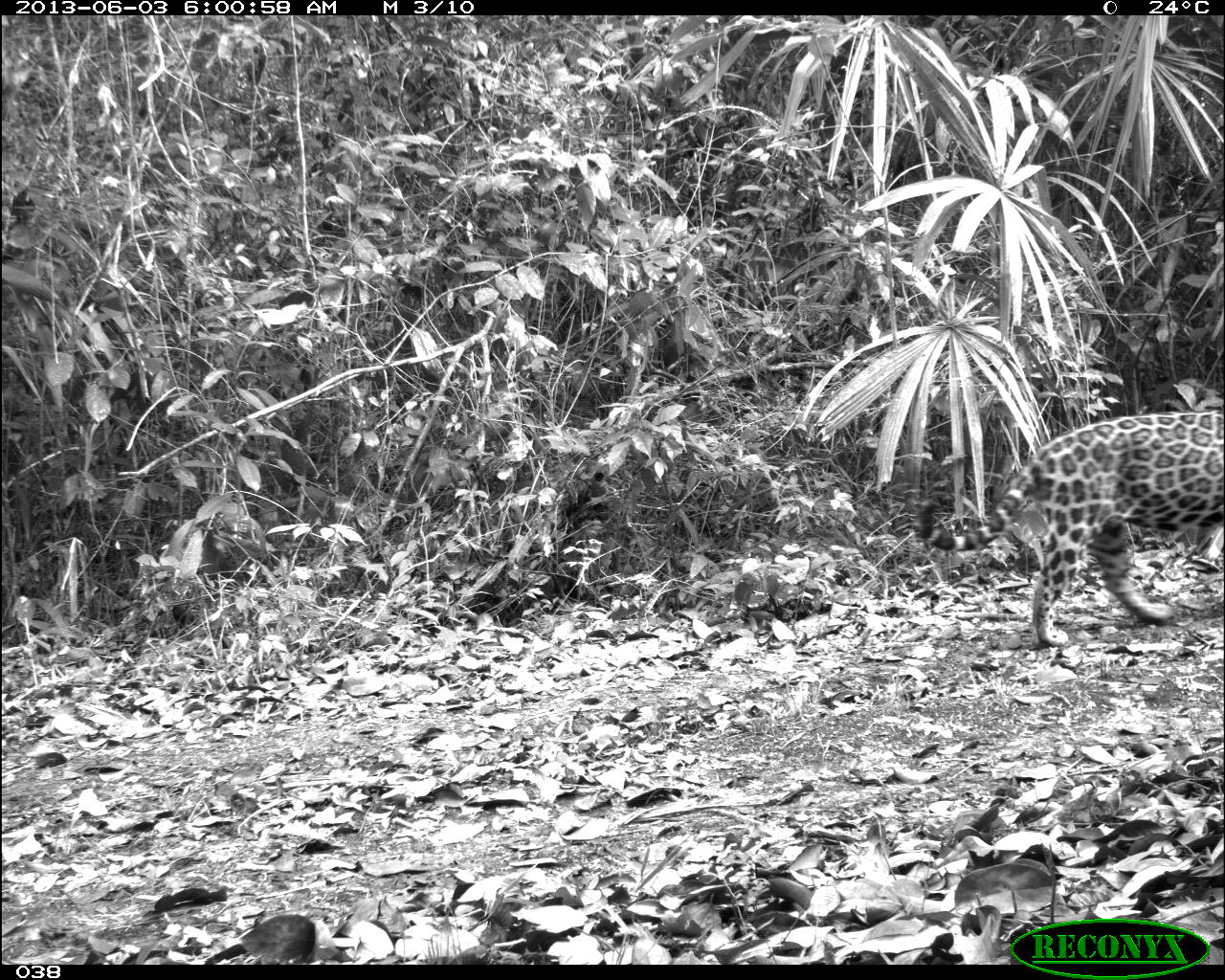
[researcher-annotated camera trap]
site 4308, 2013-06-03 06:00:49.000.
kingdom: Animalia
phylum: Chordata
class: Mammalia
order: Carnivora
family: Felidae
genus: Panthera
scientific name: Panthera onca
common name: jaguar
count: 1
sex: male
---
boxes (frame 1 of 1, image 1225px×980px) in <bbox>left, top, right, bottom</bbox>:
panthera onca: <bbox>913, 409, 1225, 643</bbox>